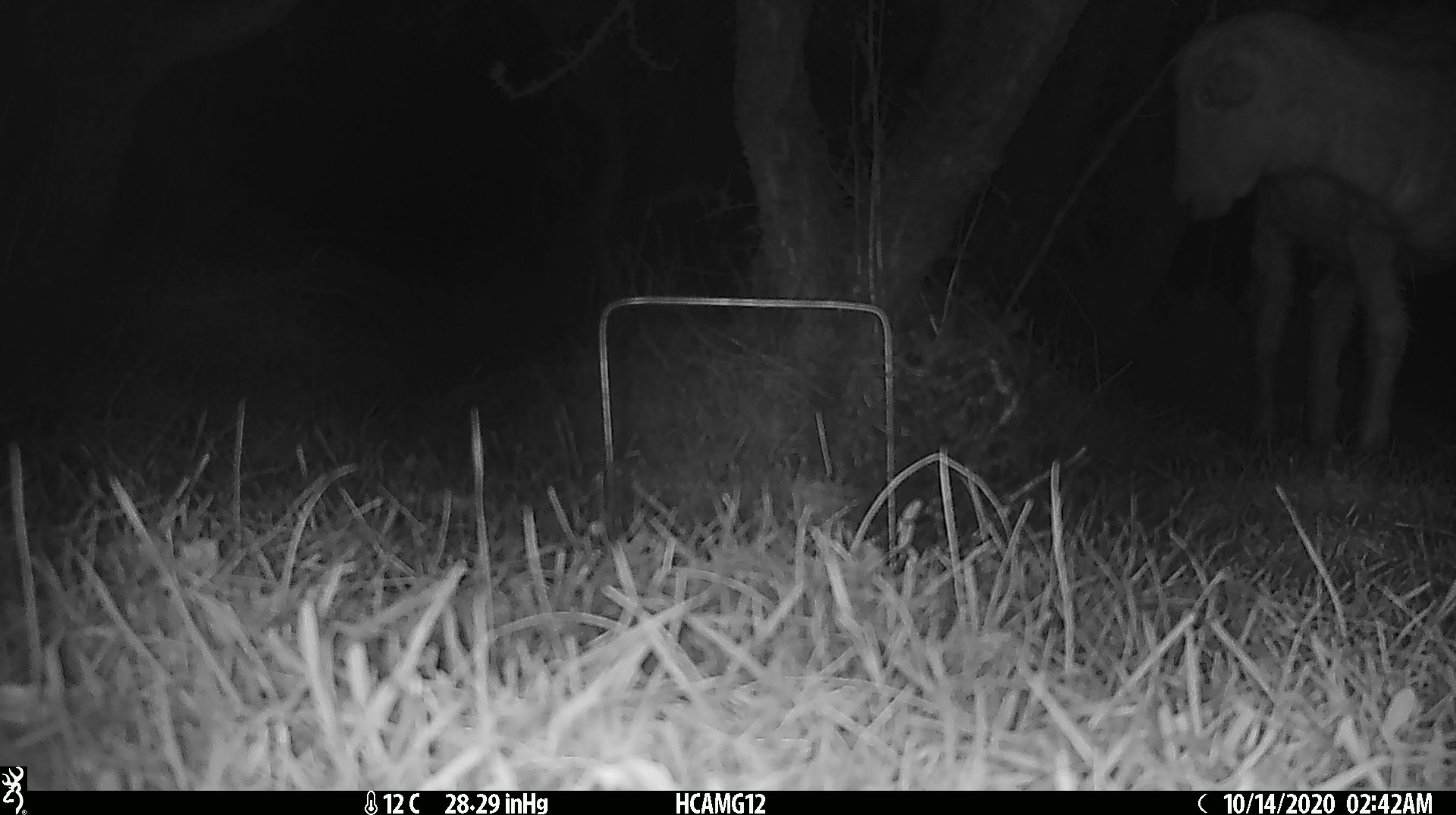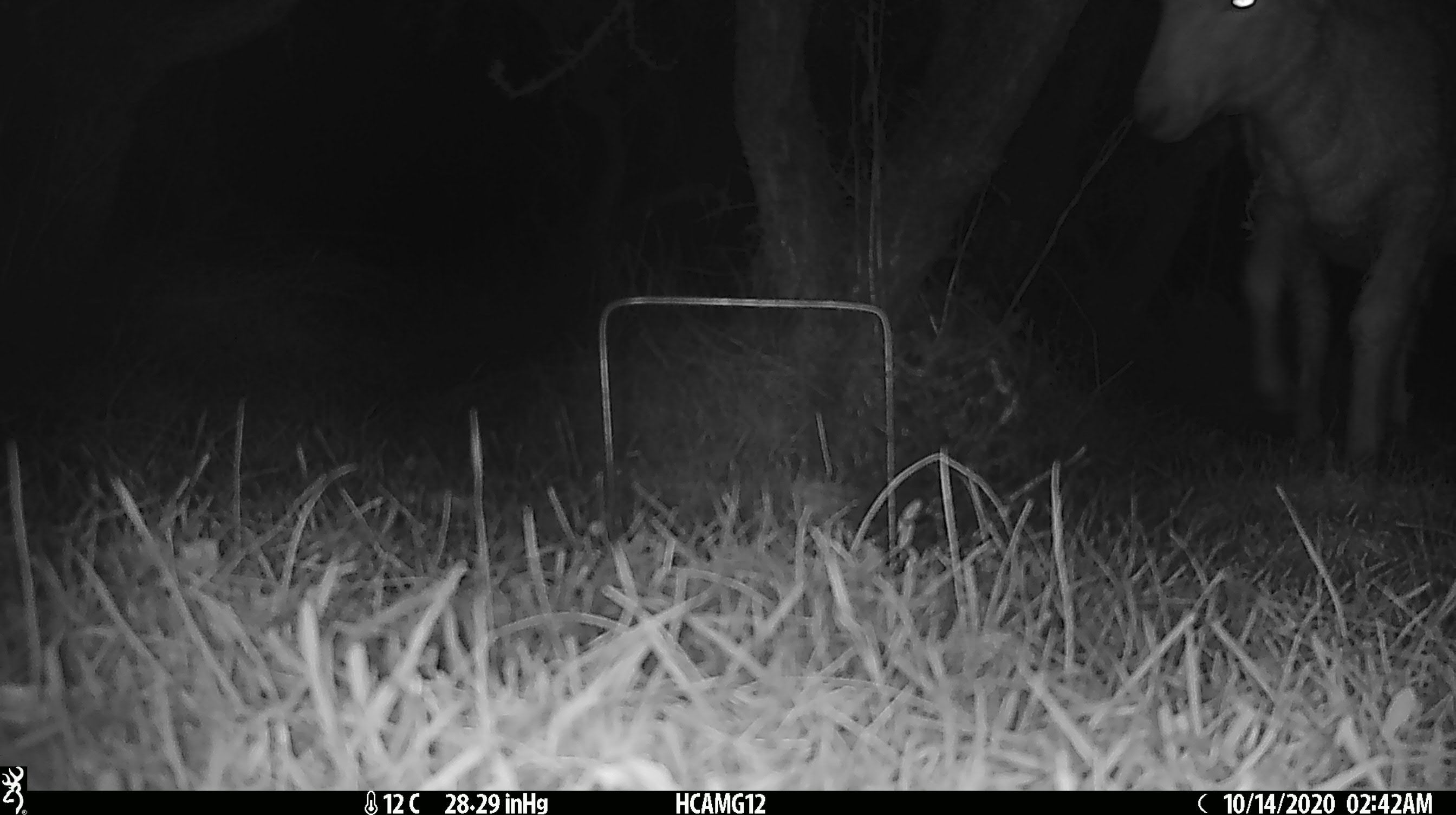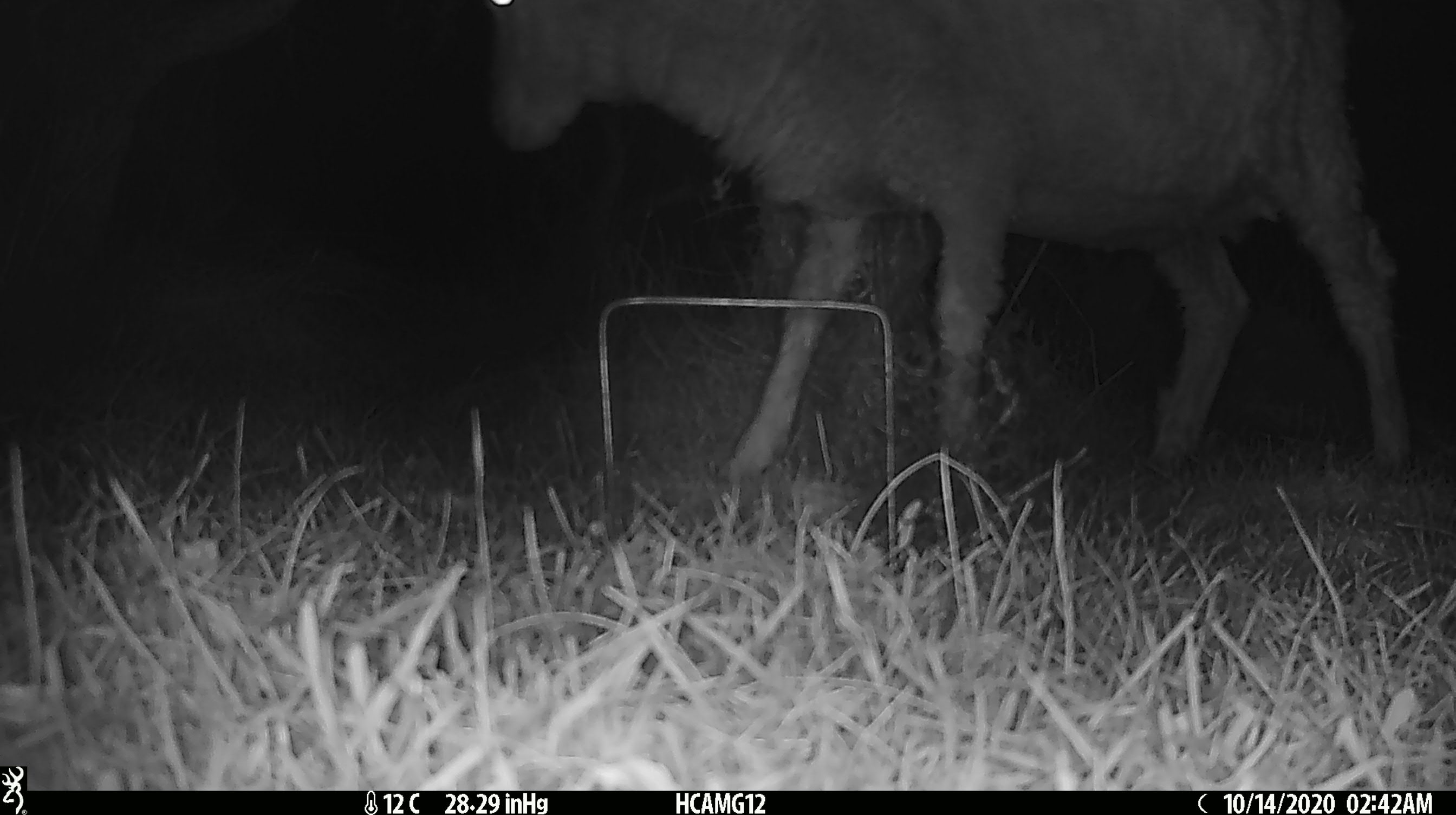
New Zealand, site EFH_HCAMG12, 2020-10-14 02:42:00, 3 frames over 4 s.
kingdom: Animalia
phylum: Chordata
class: Mammalia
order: Artiodactyla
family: Bovidae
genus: Ovis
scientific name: Ovis aries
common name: domestic sheep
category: sheep